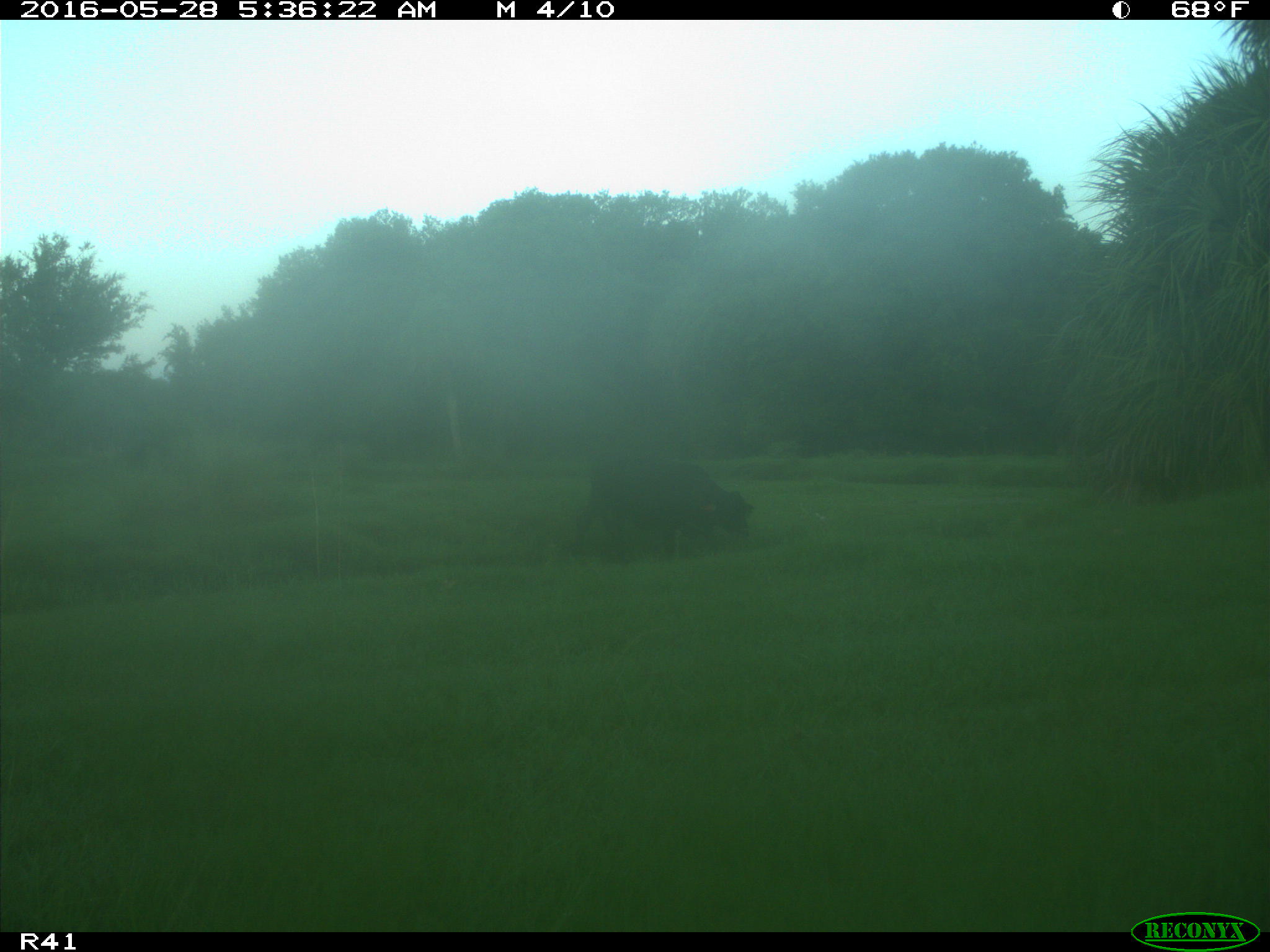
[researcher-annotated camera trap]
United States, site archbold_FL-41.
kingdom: Animalia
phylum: Chordata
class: Mammalia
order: Artiodactyla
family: Bovidae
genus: Bos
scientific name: Bos taurus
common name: domestic cow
Bos taurus (domestic cow).